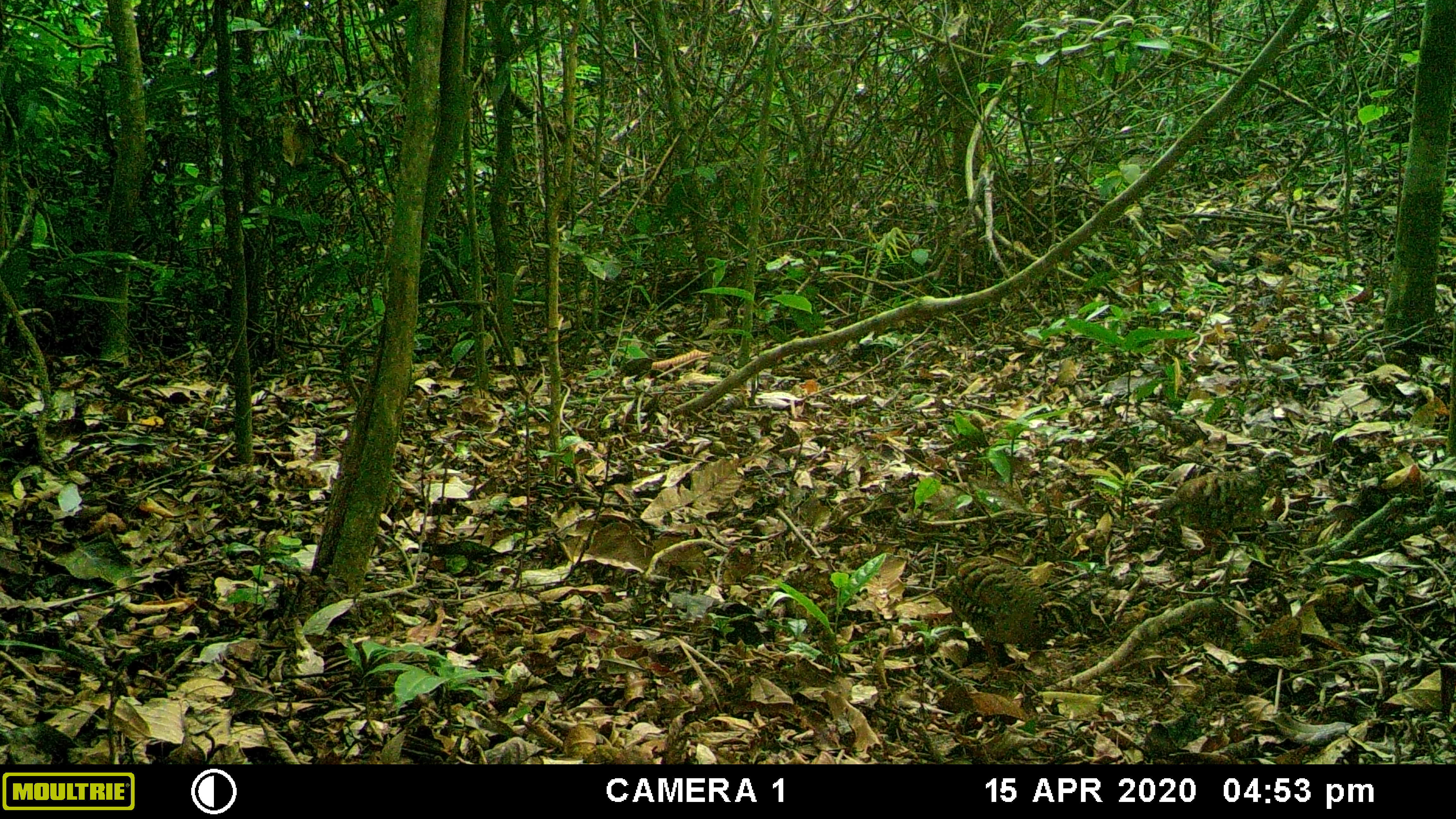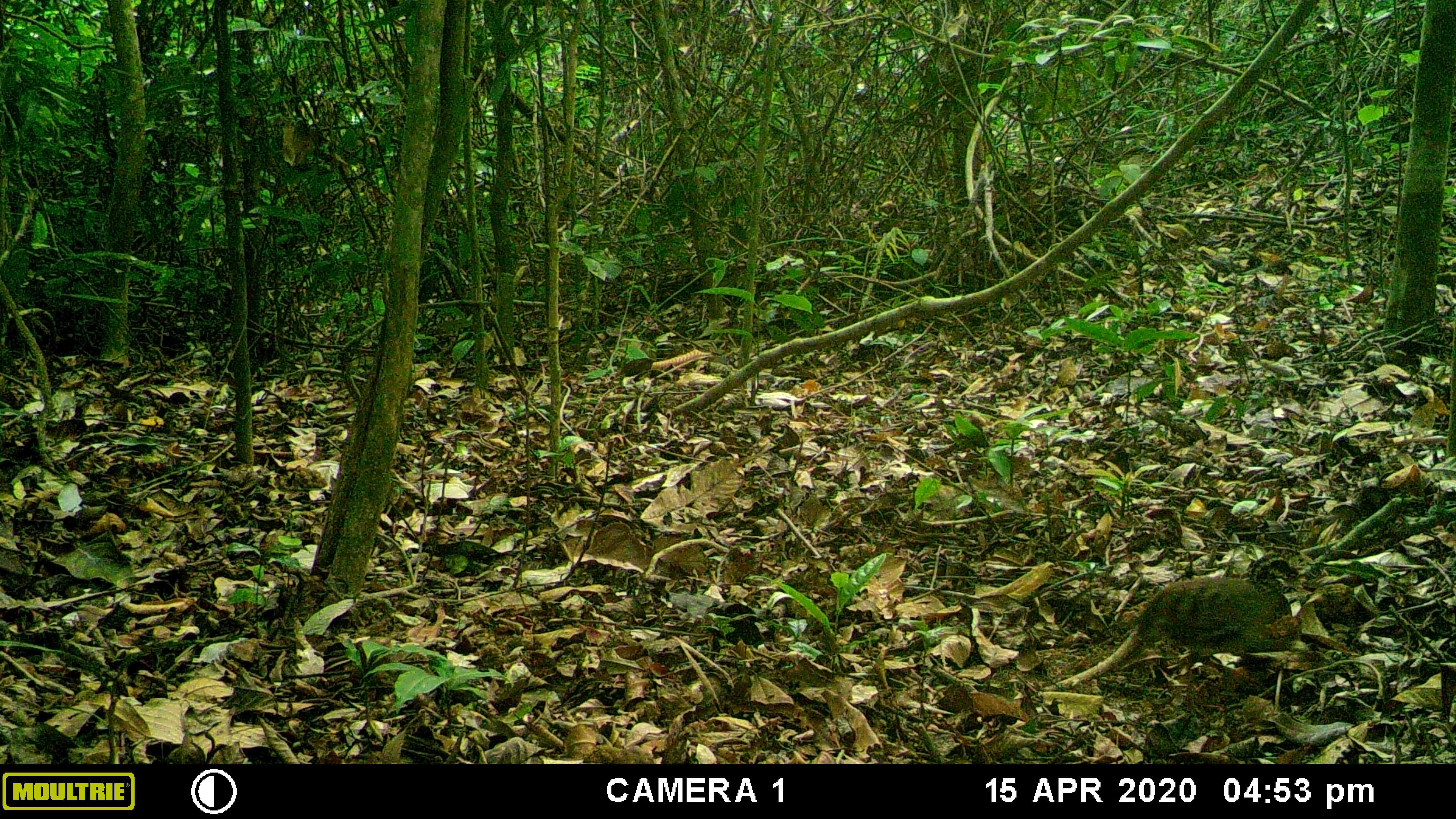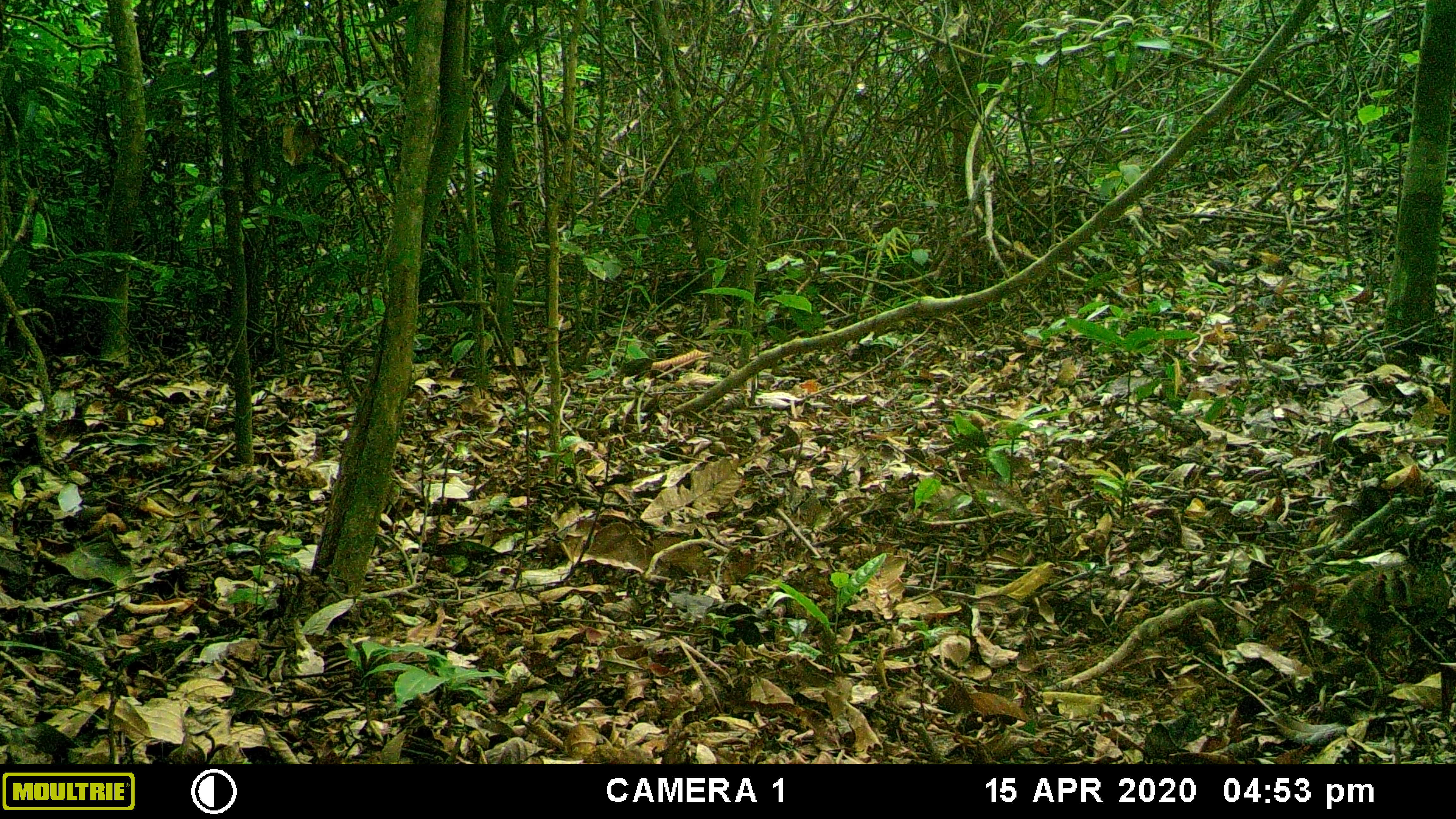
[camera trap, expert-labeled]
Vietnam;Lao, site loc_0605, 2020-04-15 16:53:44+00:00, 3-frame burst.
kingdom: Animalia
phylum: Chordata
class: Aves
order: Galliformes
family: Phasianidae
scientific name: Phasianidae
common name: partridge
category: unidentified partridge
Unidentified partridge (partridge) (Phasianidae). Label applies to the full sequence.